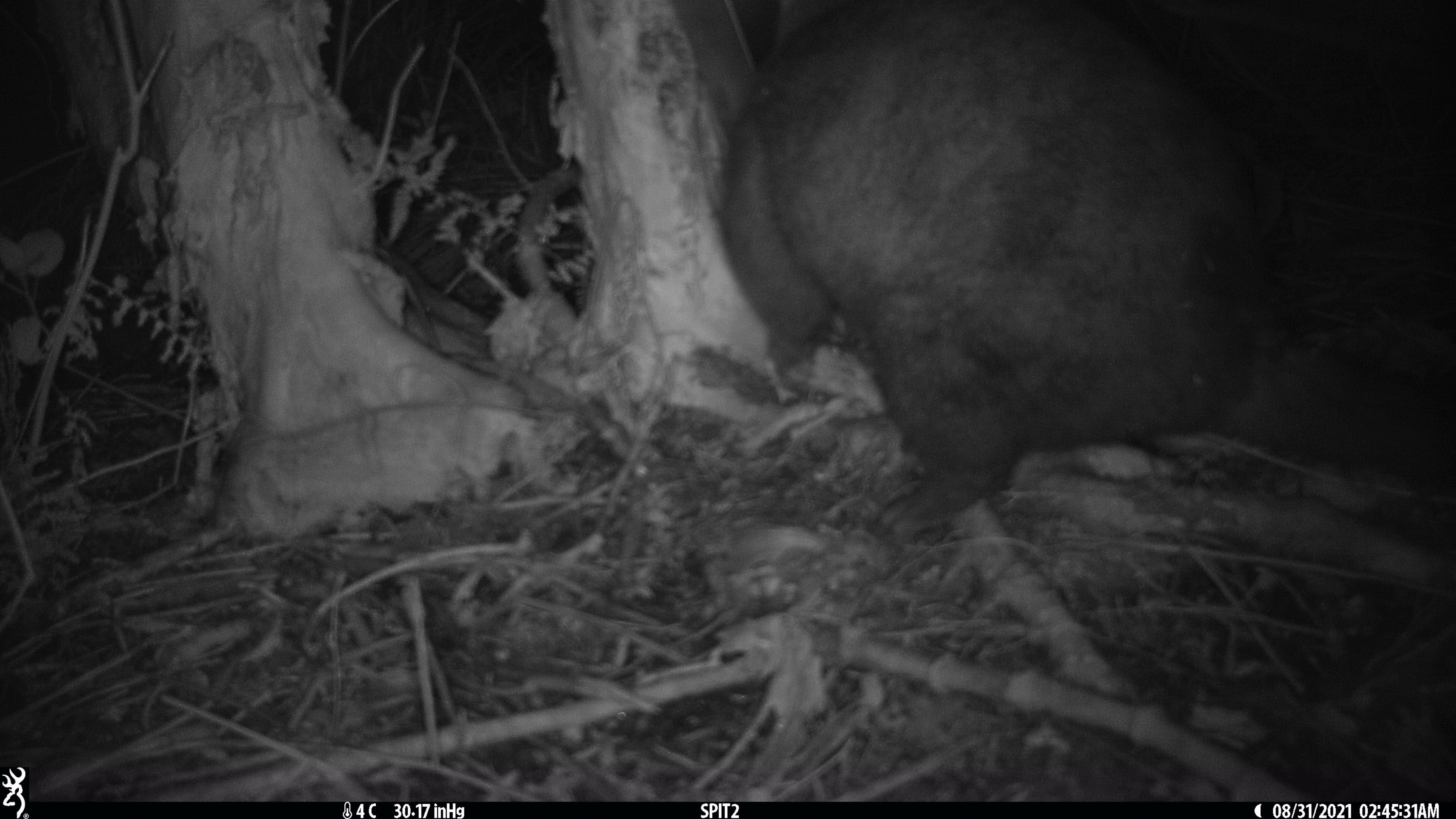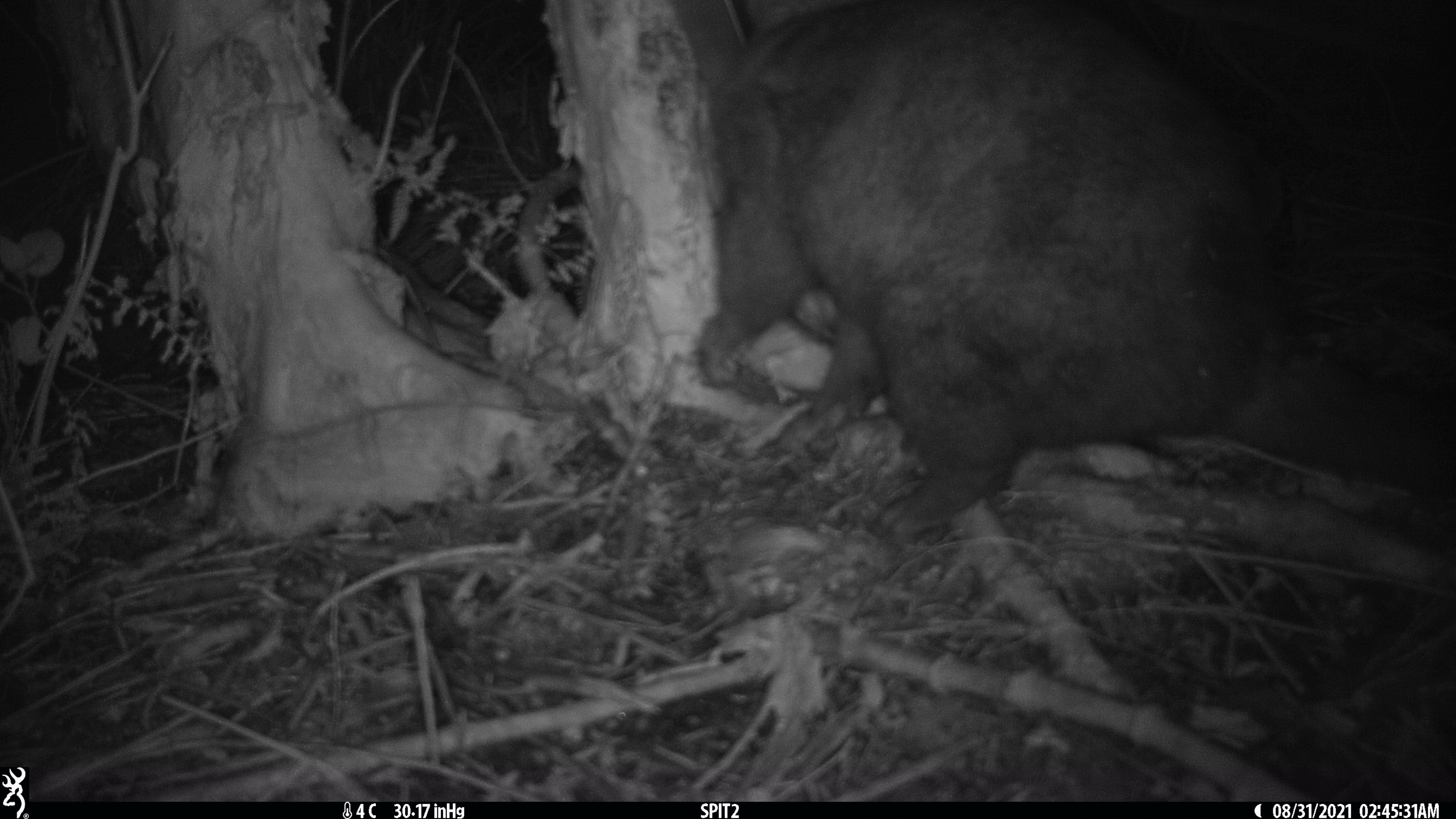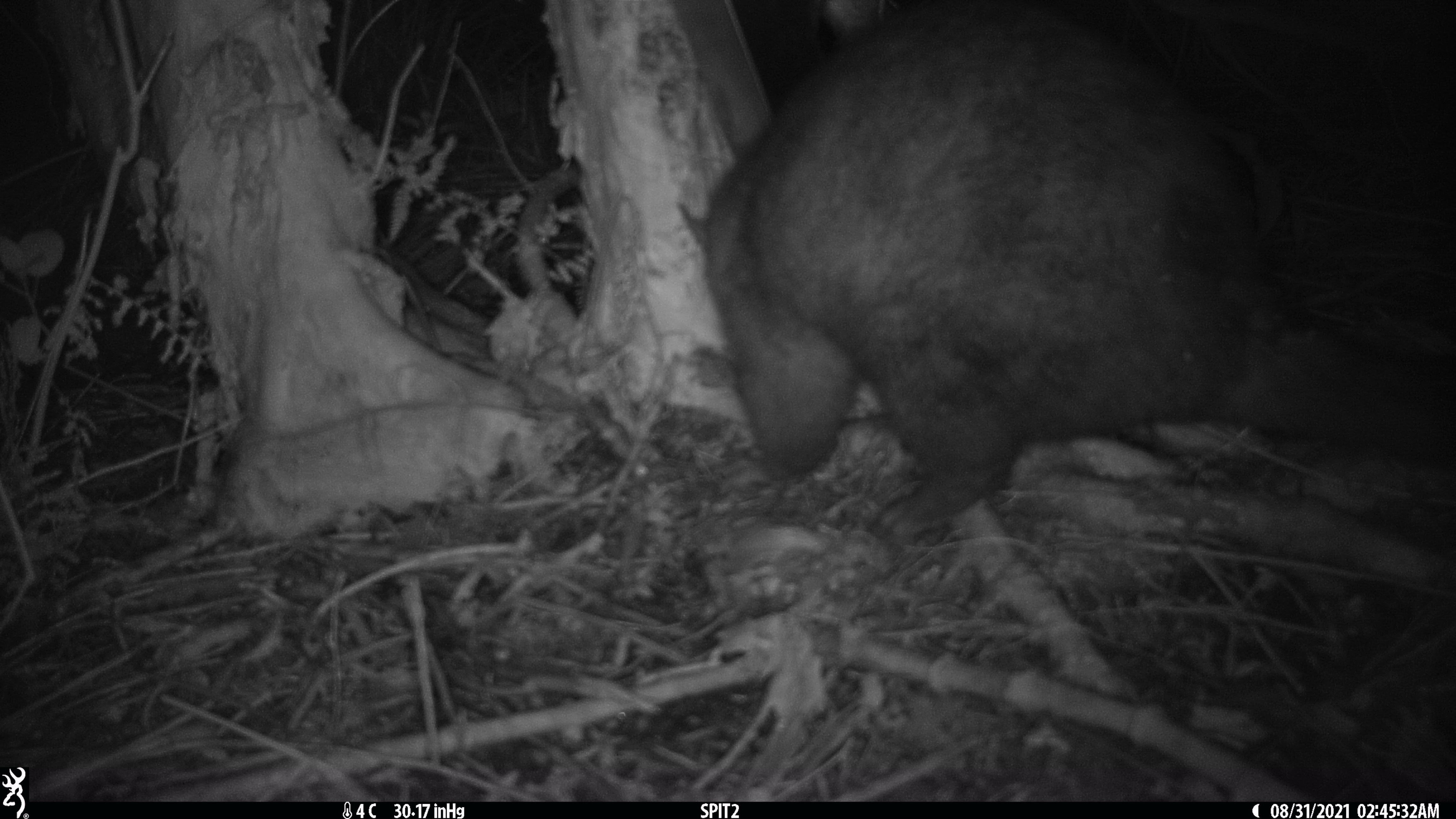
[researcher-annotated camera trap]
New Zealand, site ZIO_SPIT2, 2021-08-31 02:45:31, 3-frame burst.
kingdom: Animalia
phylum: Chordata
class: Mammalia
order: Diprotodontia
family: Phalangeridae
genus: Trichosurus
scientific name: Trichosurus vulpecula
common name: common brushtail possum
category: possum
Possum (common brushtail possum) (Trichosurus vulpecula).